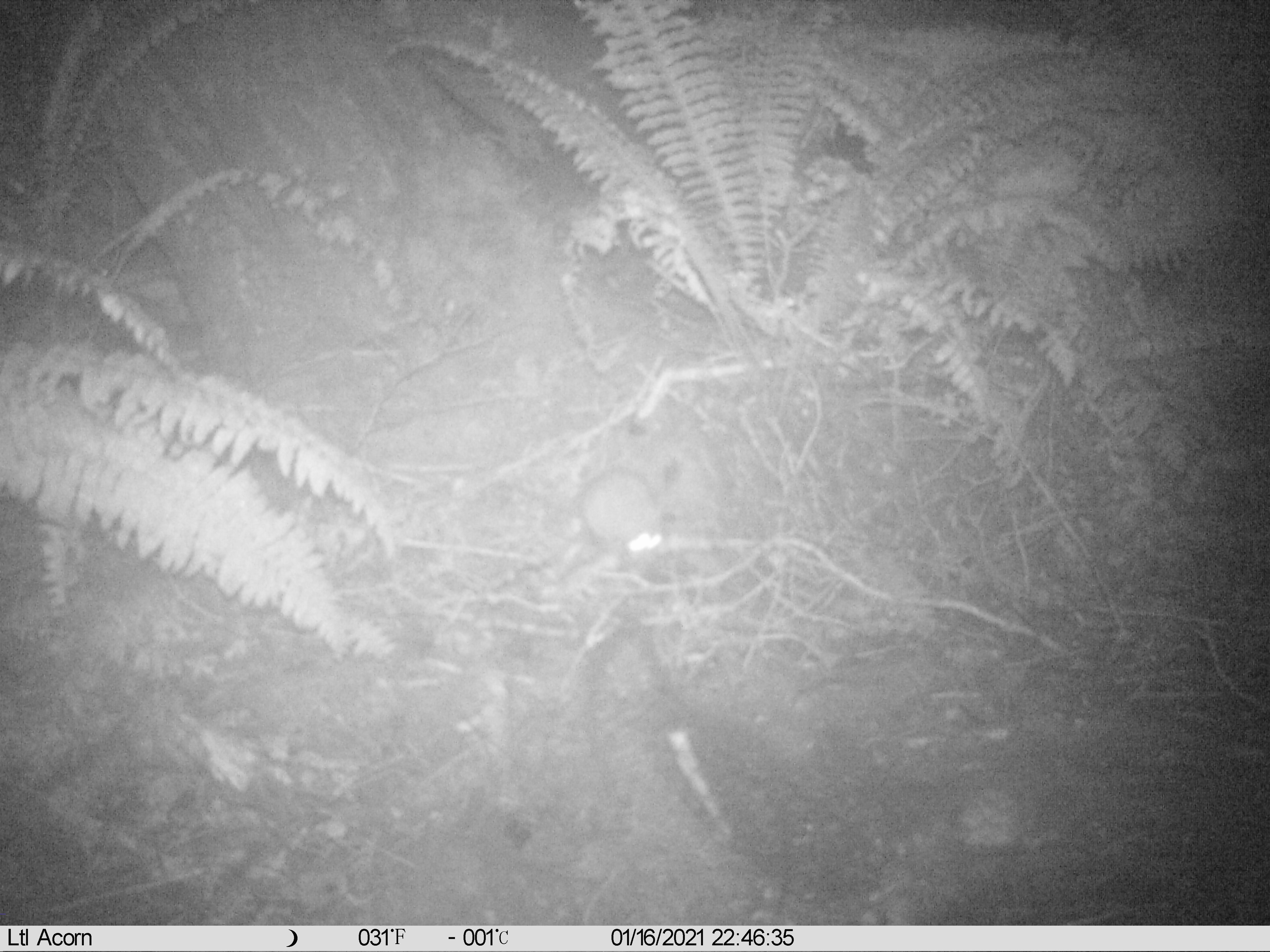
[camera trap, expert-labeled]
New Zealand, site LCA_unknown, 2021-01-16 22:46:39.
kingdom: Animalia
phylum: Chordata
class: Mammalia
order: Rodentia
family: Muridae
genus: Rattus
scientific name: Rattus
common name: rat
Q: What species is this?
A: Rat (Rattus).